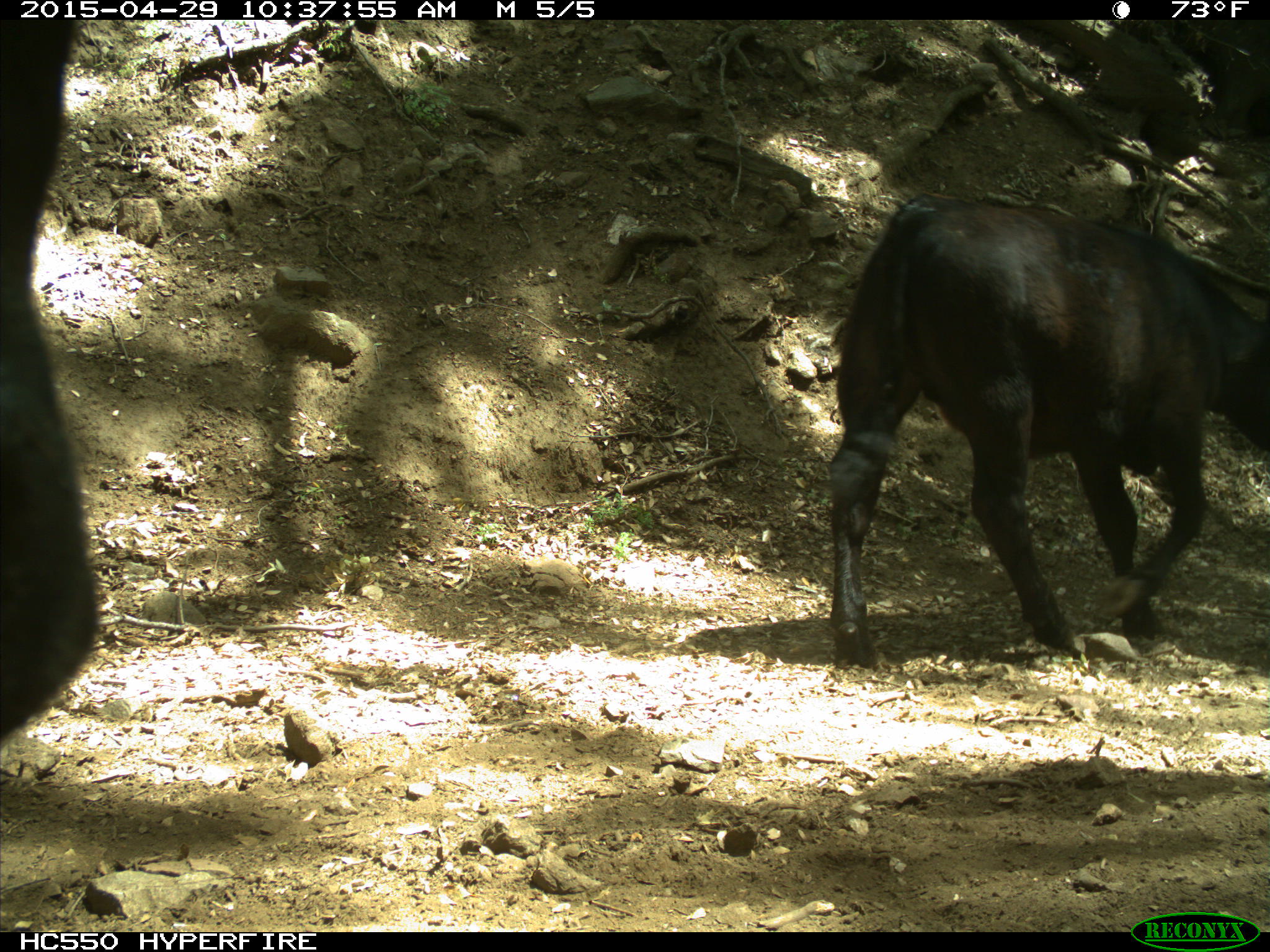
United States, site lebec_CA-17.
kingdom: Animalia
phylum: Chordata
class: Mammalia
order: Artiodactyla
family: Bovidae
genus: Bos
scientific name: Bos taurus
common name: domestic cow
Bos taurus (domestic cow).